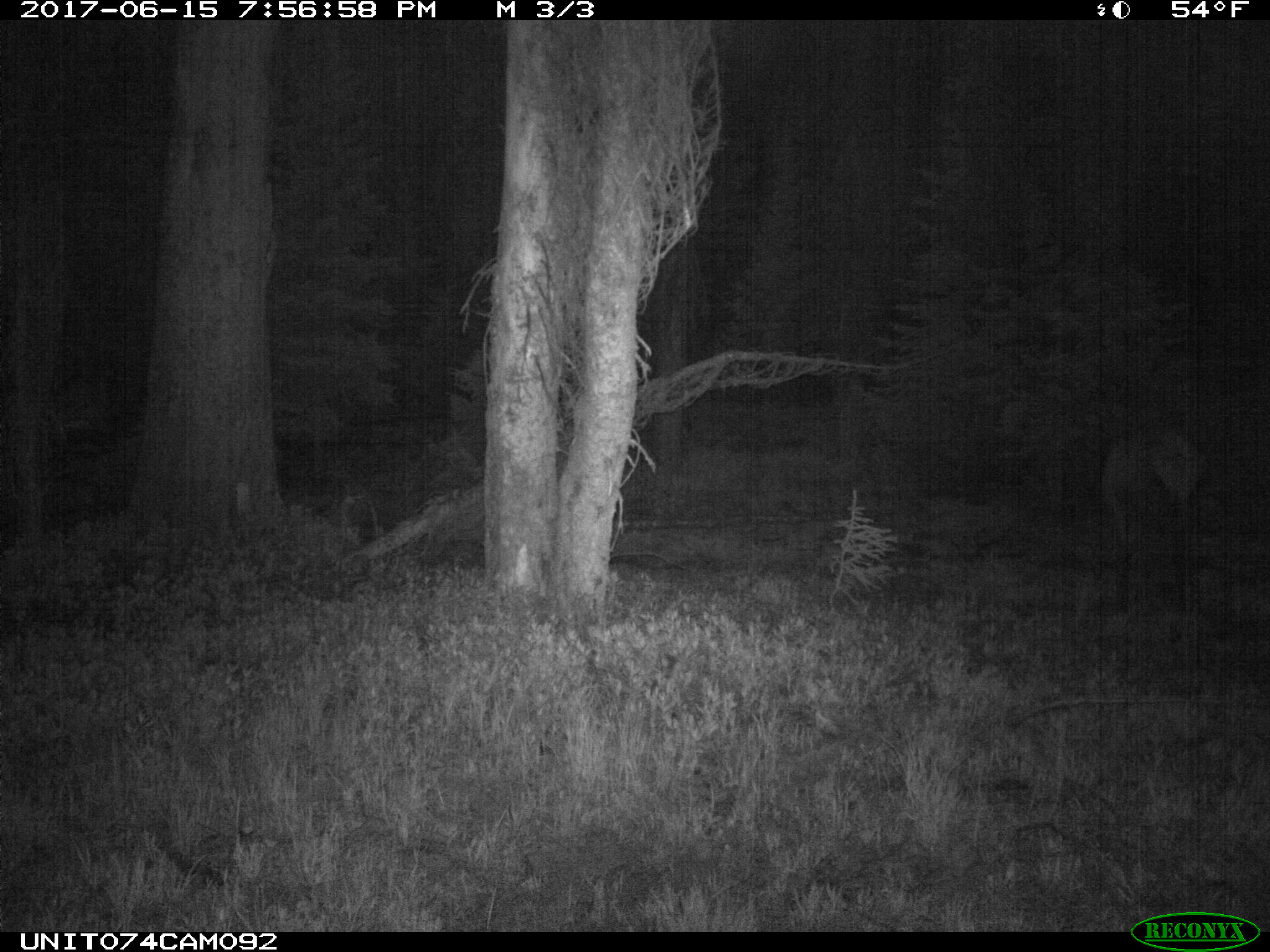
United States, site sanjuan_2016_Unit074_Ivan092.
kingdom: Animalia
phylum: Chordata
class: Mammalia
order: Artiodactyla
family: Cervidae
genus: Cervus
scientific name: Cervus elaphus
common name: red deer